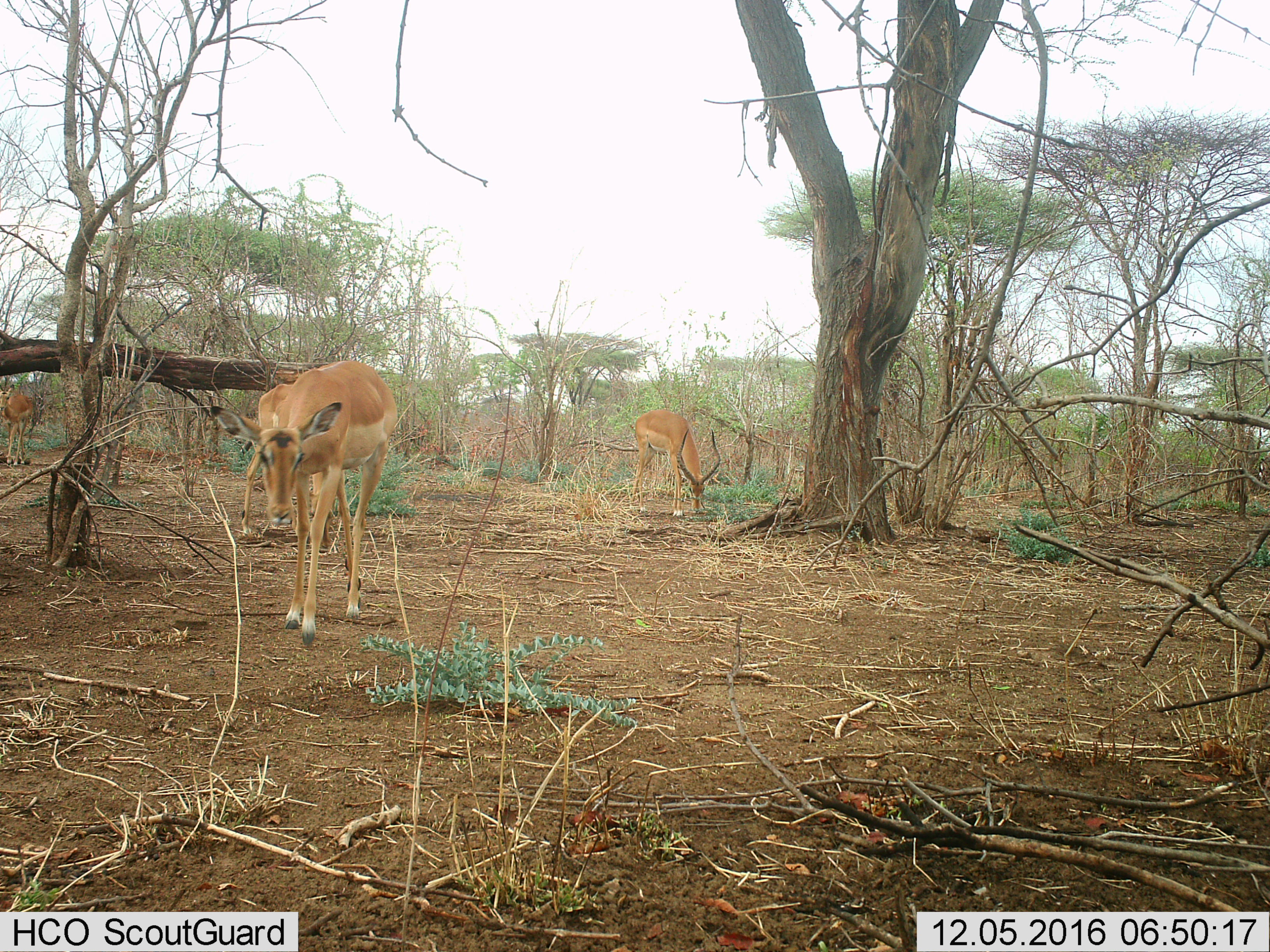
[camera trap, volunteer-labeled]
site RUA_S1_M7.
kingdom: Animalia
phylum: Chordata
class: Mammalia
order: Artiodactyla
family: Bovidae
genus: Aepyceros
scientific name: Aepyceros melampus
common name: impala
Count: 3.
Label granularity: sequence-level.